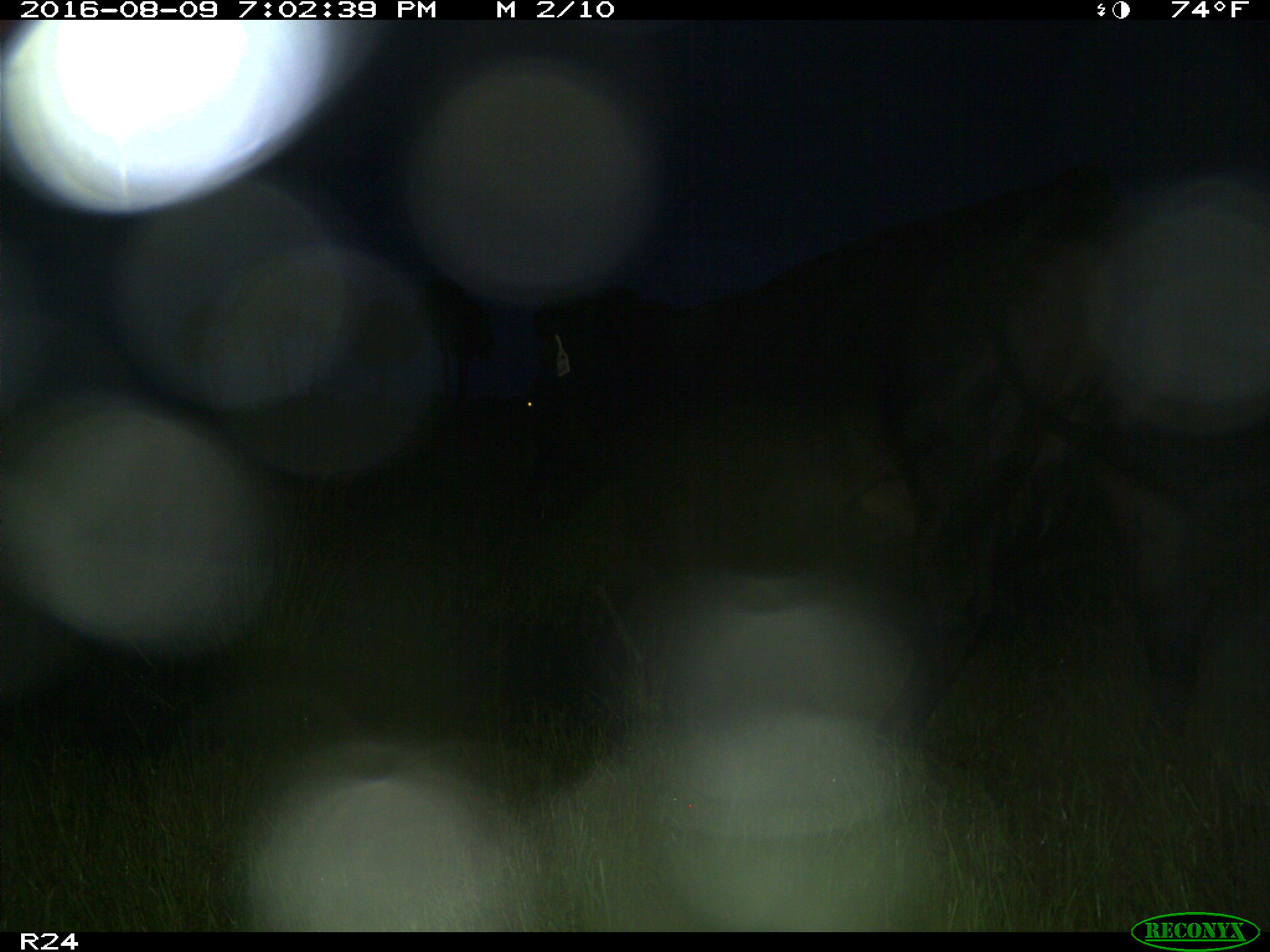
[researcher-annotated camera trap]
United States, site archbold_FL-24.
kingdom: Animalia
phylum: Chordata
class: Mammalia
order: Artiodactyla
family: Bovidae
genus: Bos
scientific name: Bos taurus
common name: domestic cow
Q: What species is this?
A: Bos taurus (domestic cow).